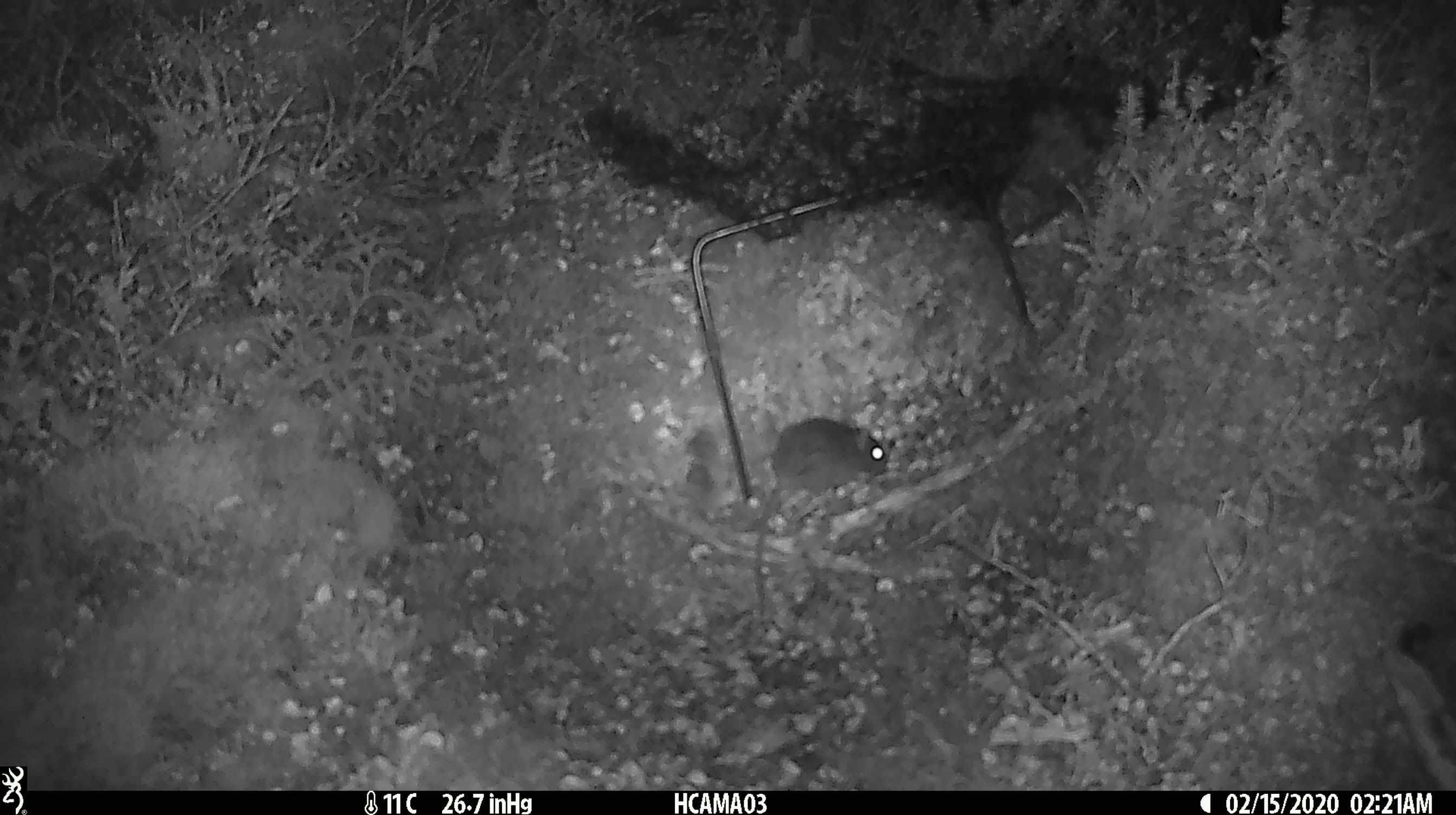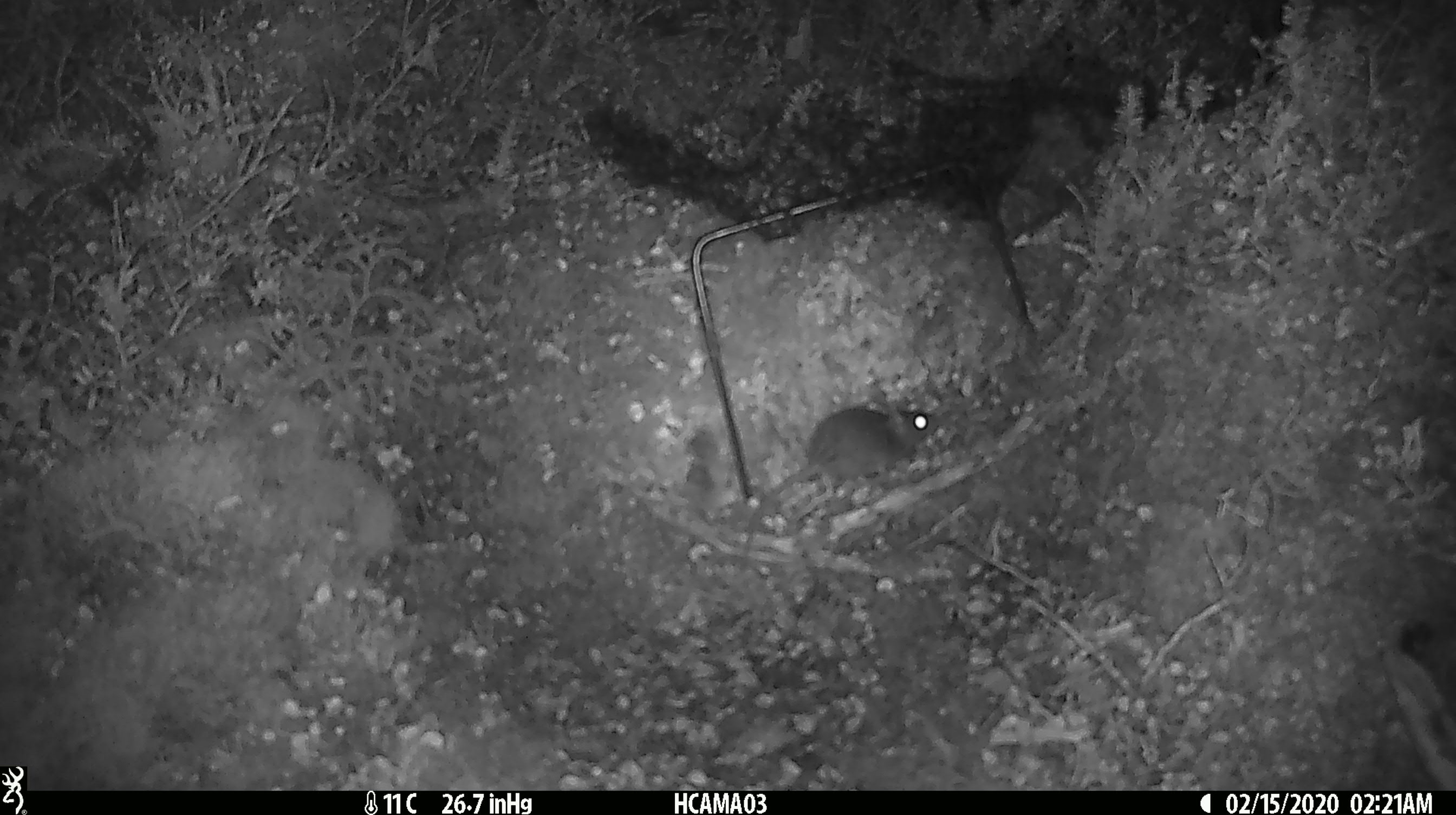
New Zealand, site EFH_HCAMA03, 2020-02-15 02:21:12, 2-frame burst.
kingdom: Animalia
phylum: Chordata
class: Mammalia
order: Rodentia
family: Muridae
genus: Mus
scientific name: Mus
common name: mouse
Mouse (Mus).